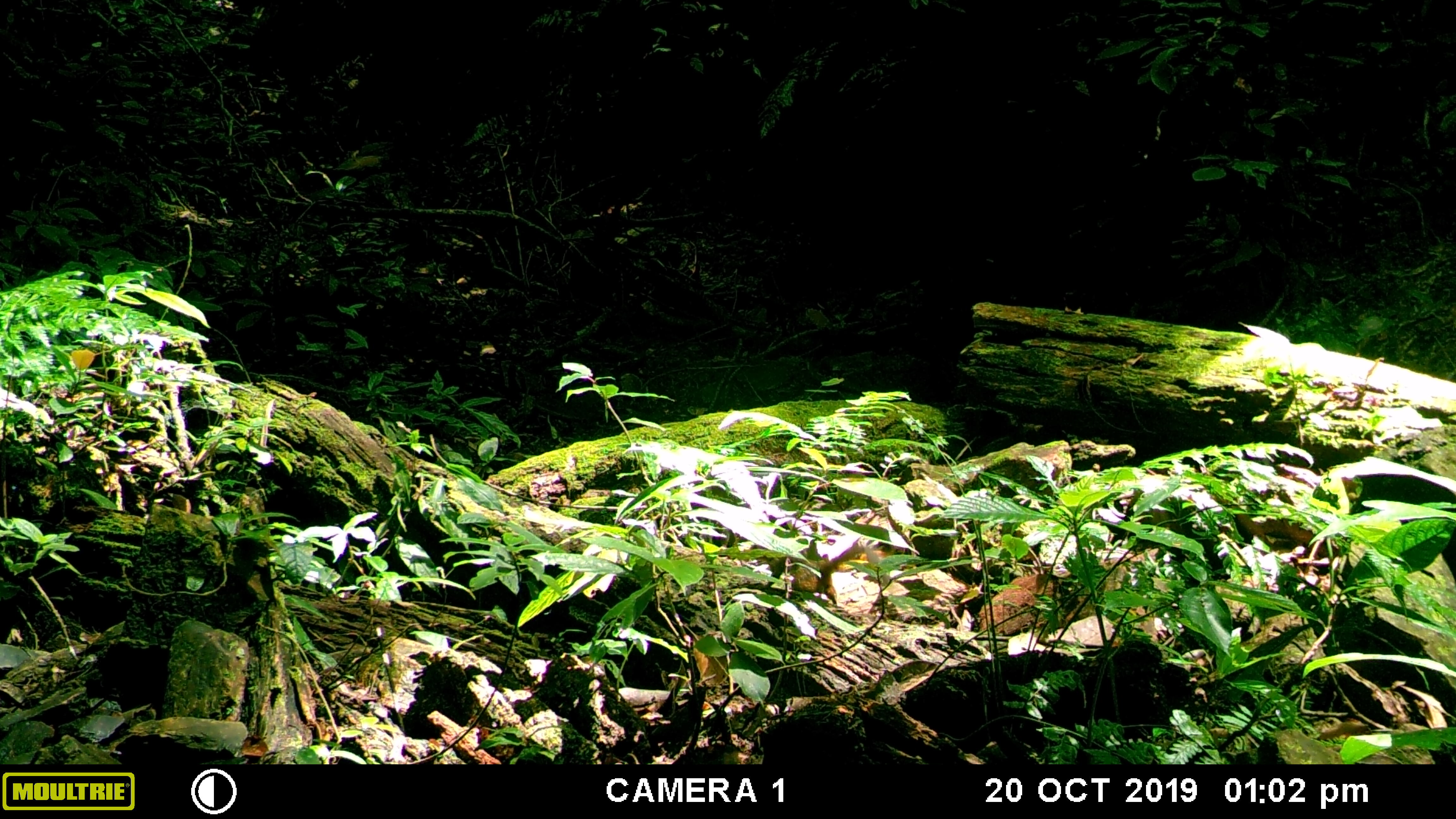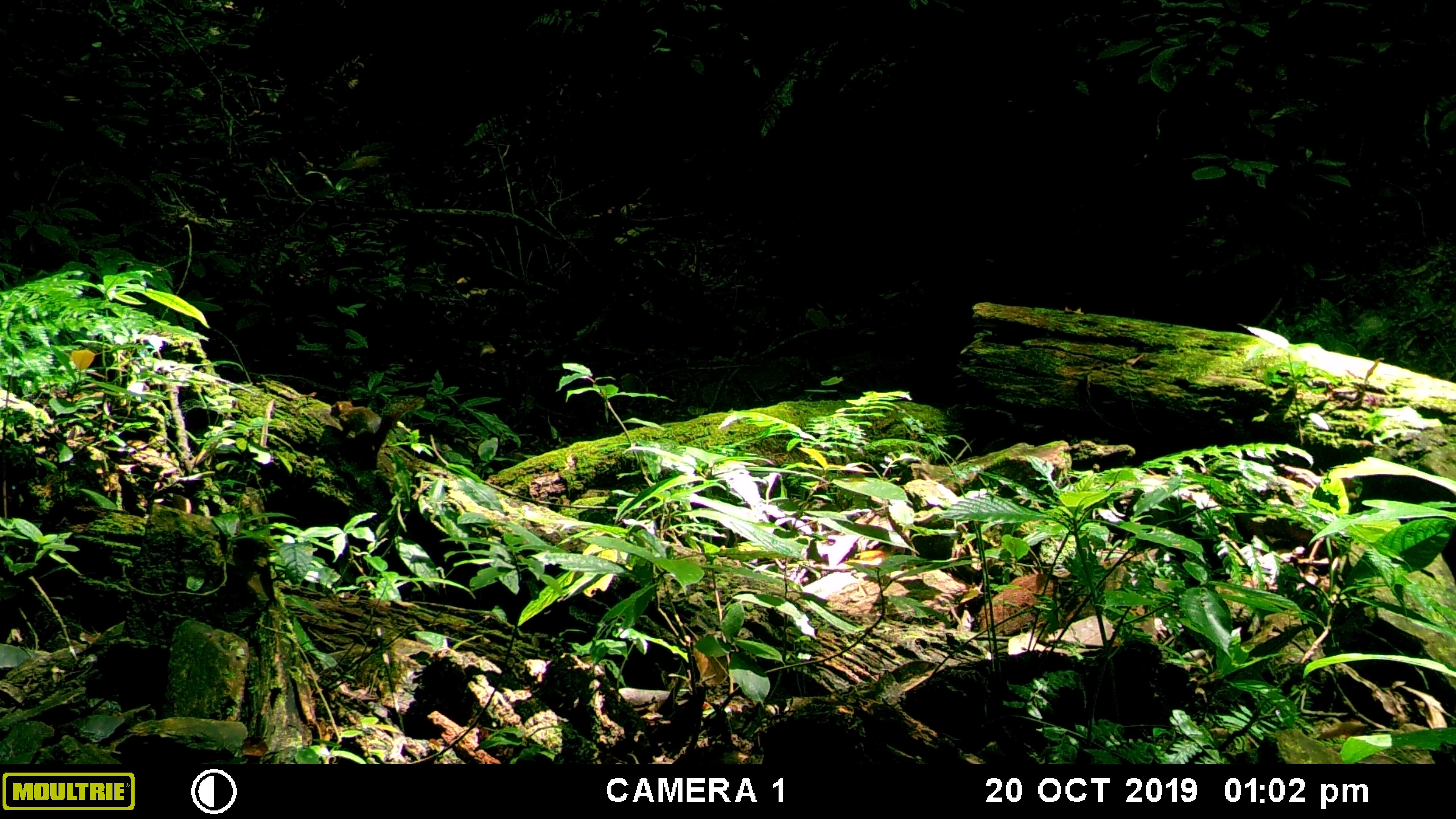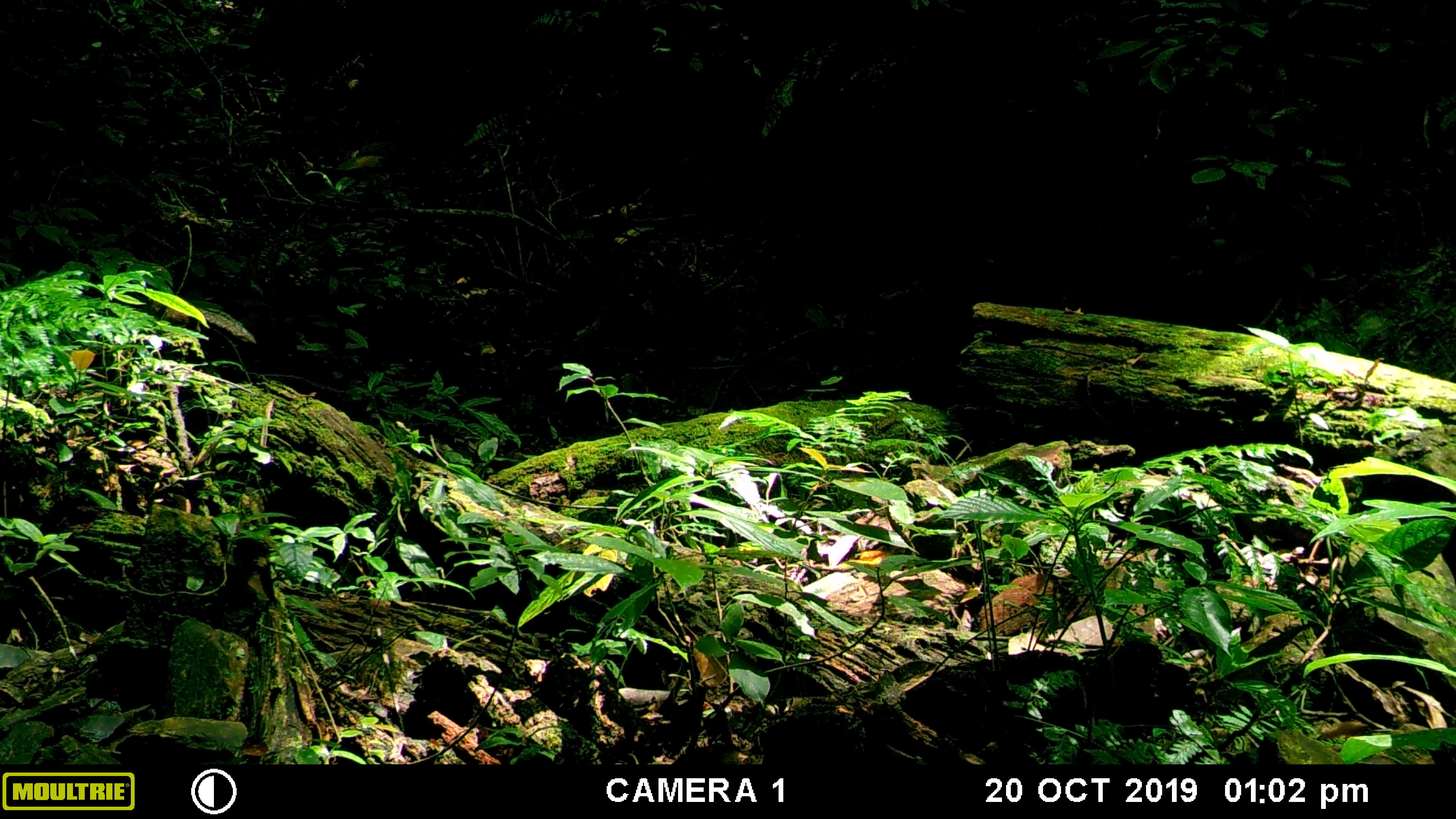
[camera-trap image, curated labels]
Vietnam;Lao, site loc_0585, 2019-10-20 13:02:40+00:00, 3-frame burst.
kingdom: Animalia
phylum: Chordata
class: Mammalia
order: Rodentia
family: Sciuridae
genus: Dremomys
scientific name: Dremomys rufigenis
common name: red-cheeked squirrel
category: red cheeked squirrel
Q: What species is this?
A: Red cheeked squirrel (red-cheeked squirrel) (Dremomys rufigenis).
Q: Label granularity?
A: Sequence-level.